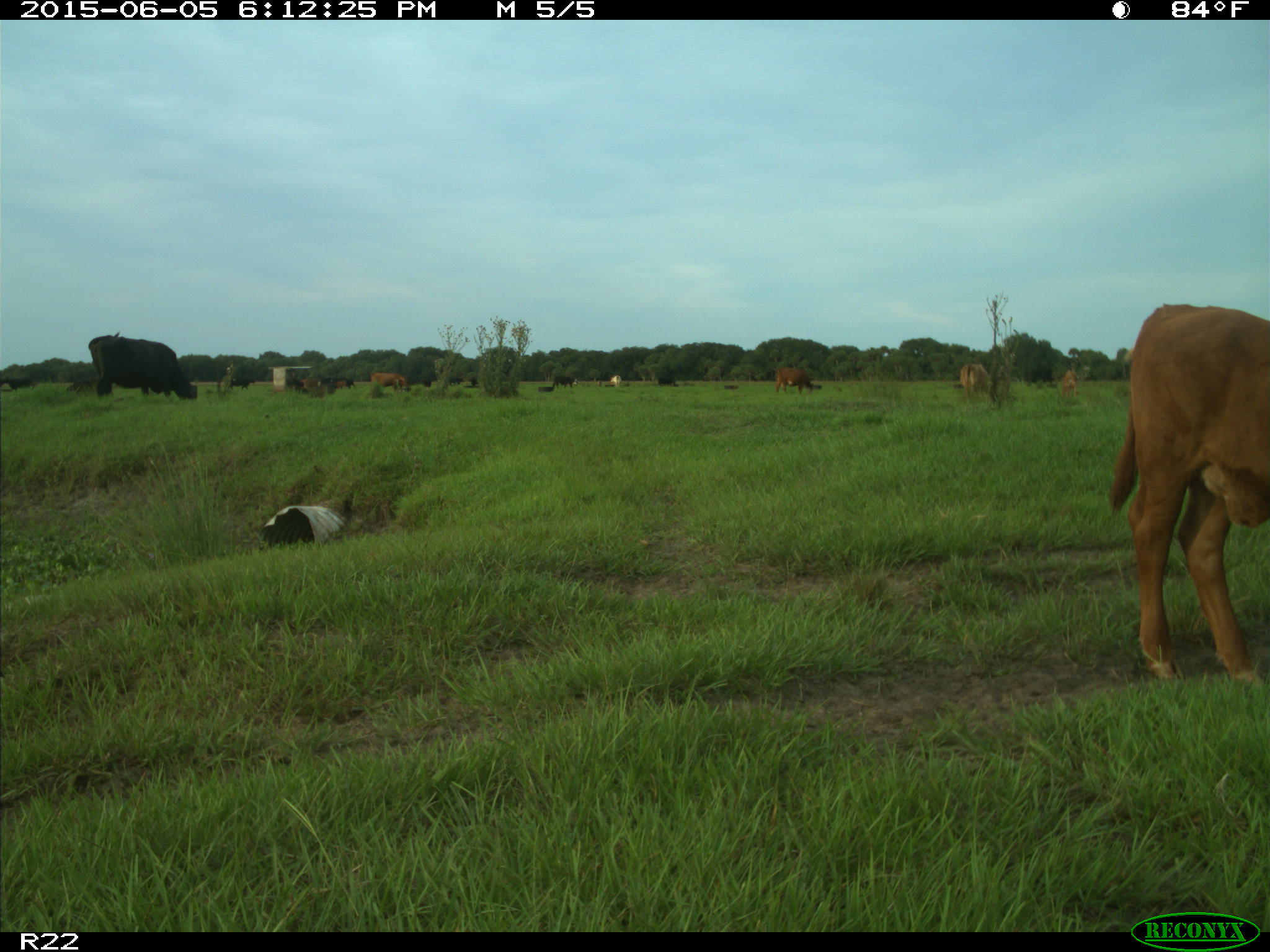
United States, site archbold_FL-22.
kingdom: Animalia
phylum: Chordata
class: Mammalia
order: Artiodactyla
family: Bovidae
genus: Bos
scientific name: Bos taurus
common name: domestic cow